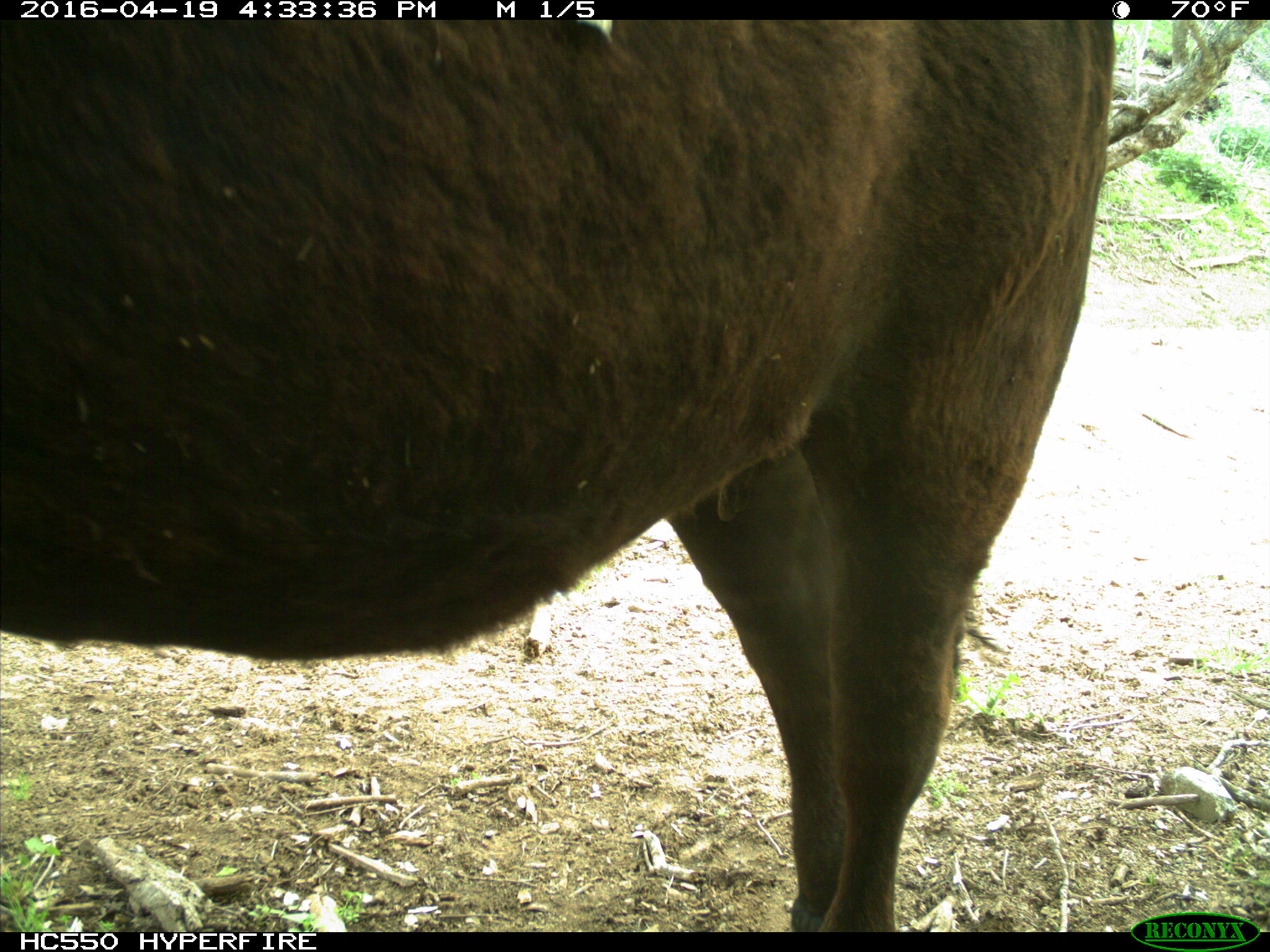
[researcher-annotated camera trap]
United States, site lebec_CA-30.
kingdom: Animalia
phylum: Chordata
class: Mammalia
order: Artiodactyla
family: Bovidae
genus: Bos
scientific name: Bos taurus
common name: domestic cow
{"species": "Bos taurus (domestic cow)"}